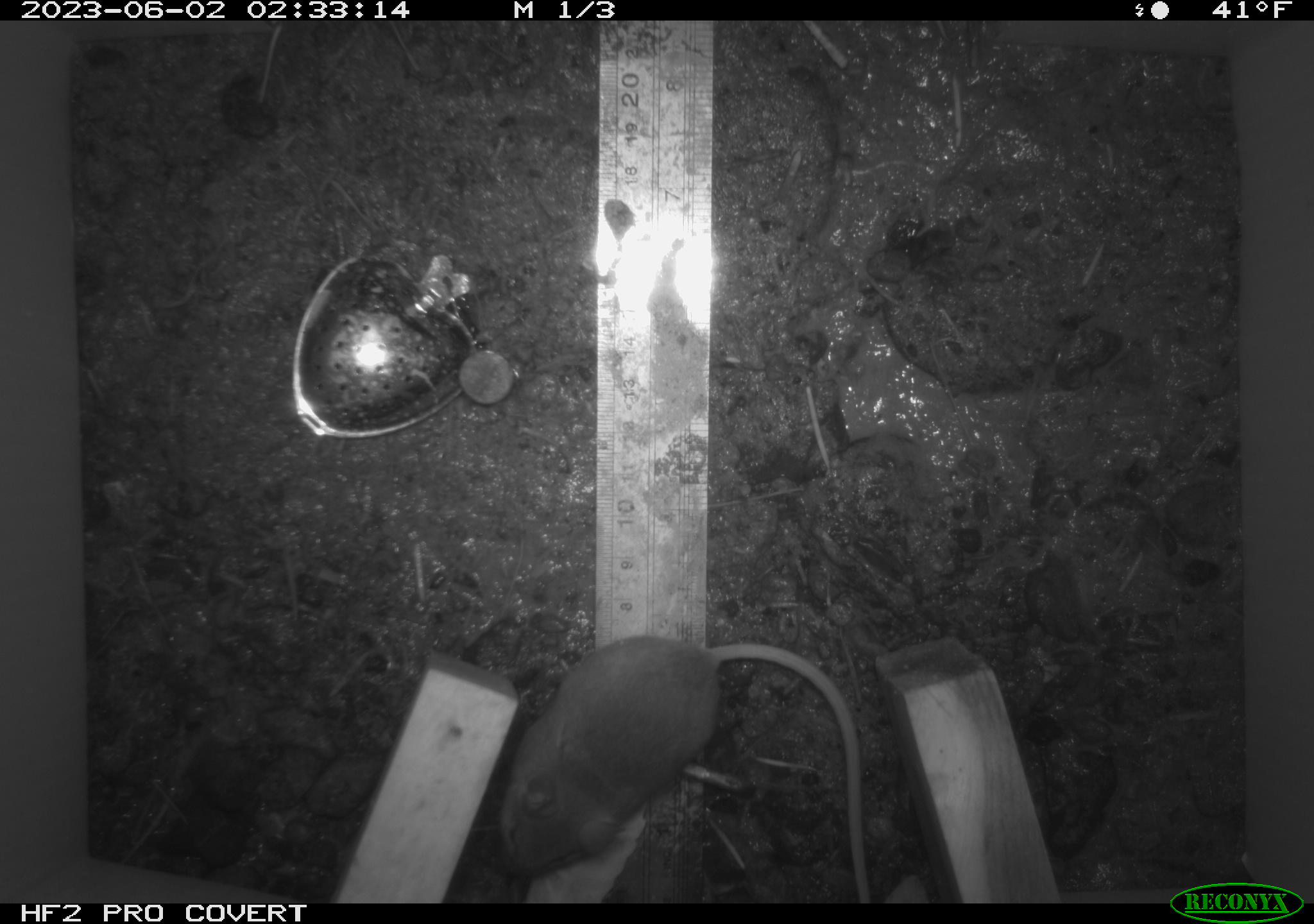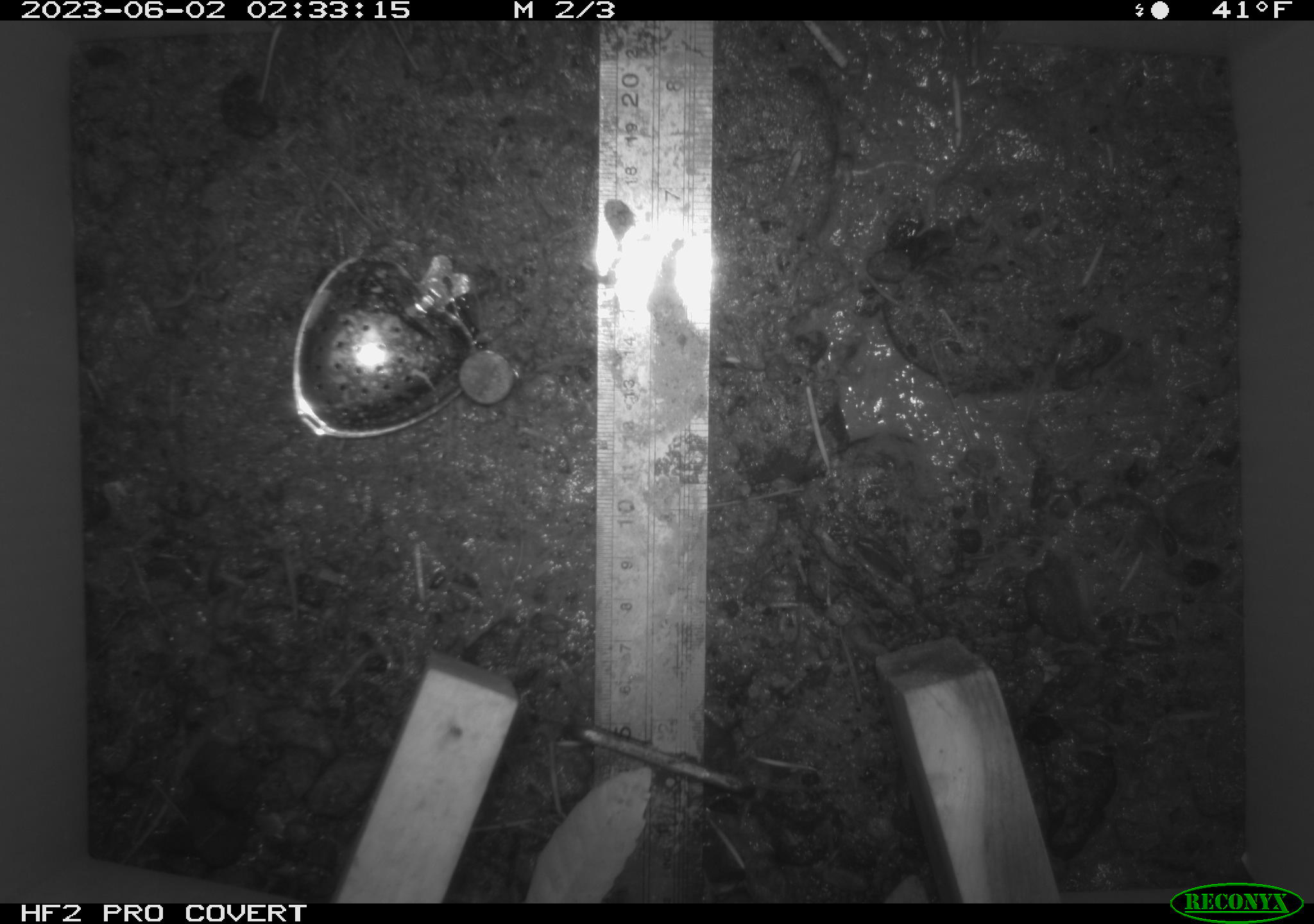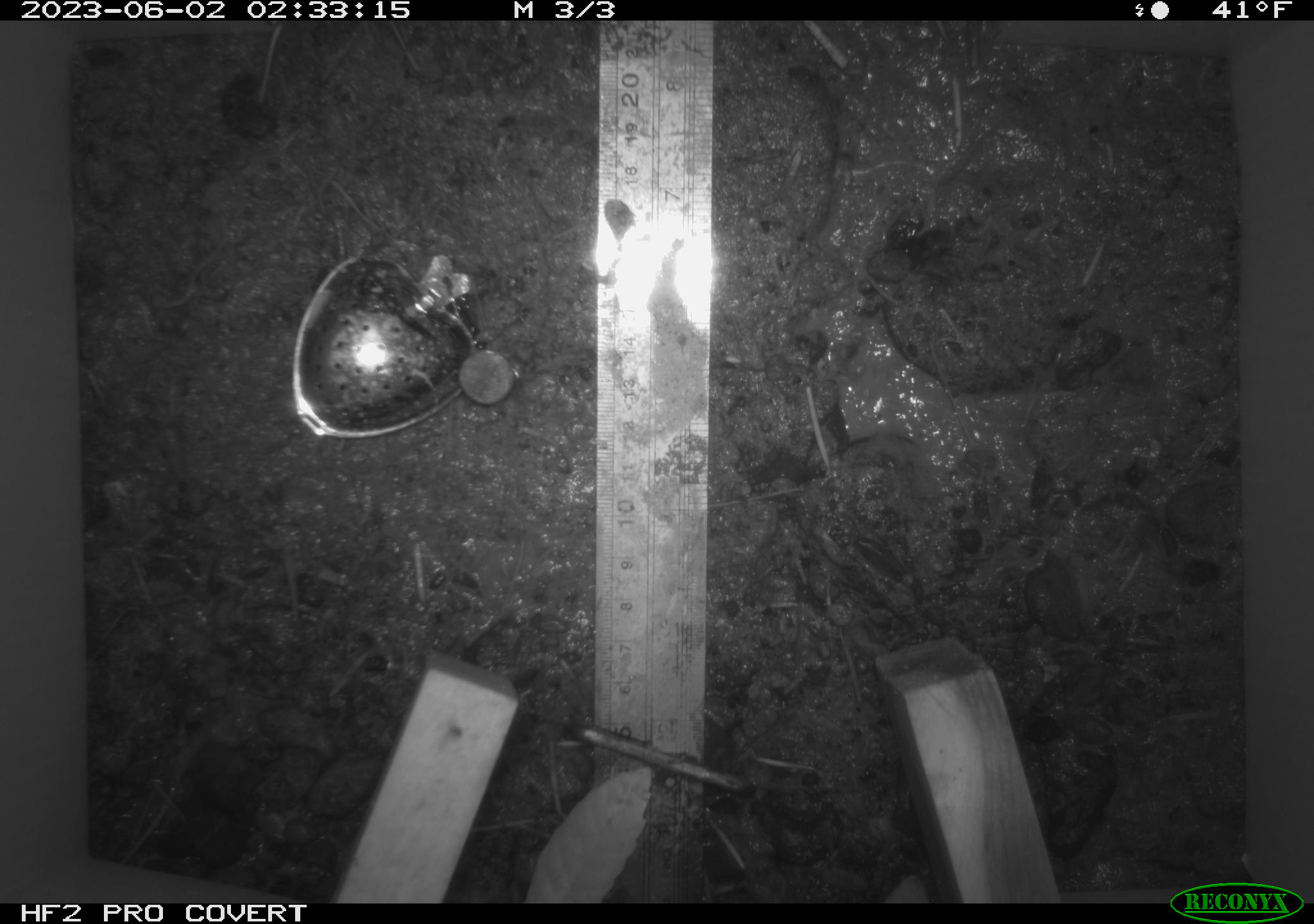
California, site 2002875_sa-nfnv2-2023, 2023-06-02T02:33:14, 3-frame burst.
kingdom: Animalia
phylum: Chordata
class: Mammalia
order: Rodentia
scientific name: Rodentia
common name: mouse species